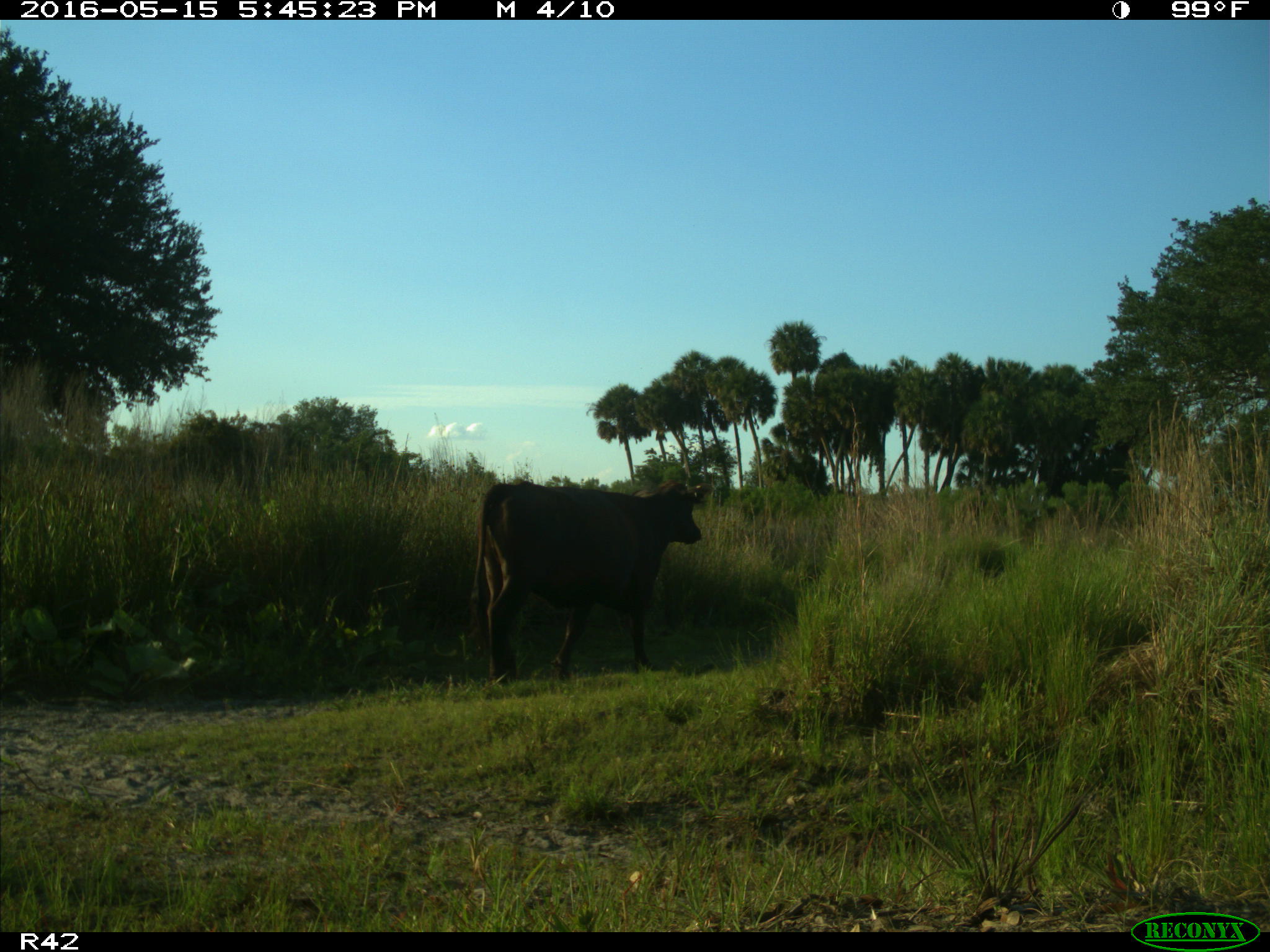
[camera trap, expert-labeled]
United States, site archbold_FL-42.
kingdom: Animalia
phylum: Chordata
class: Mammalia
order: Artiodactyla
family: Bovidae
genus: Bos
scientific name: Bos taurus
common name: domestic cow